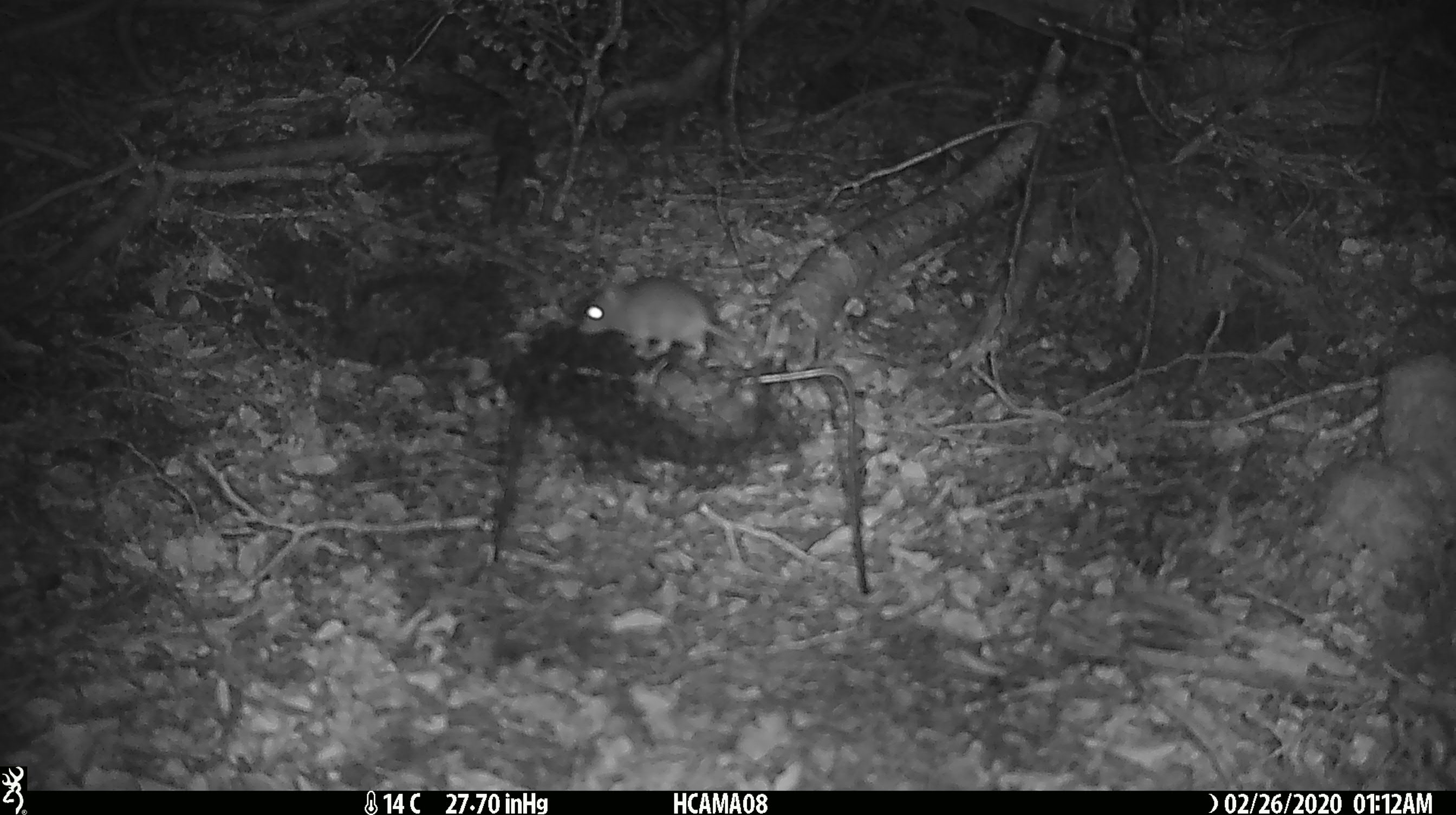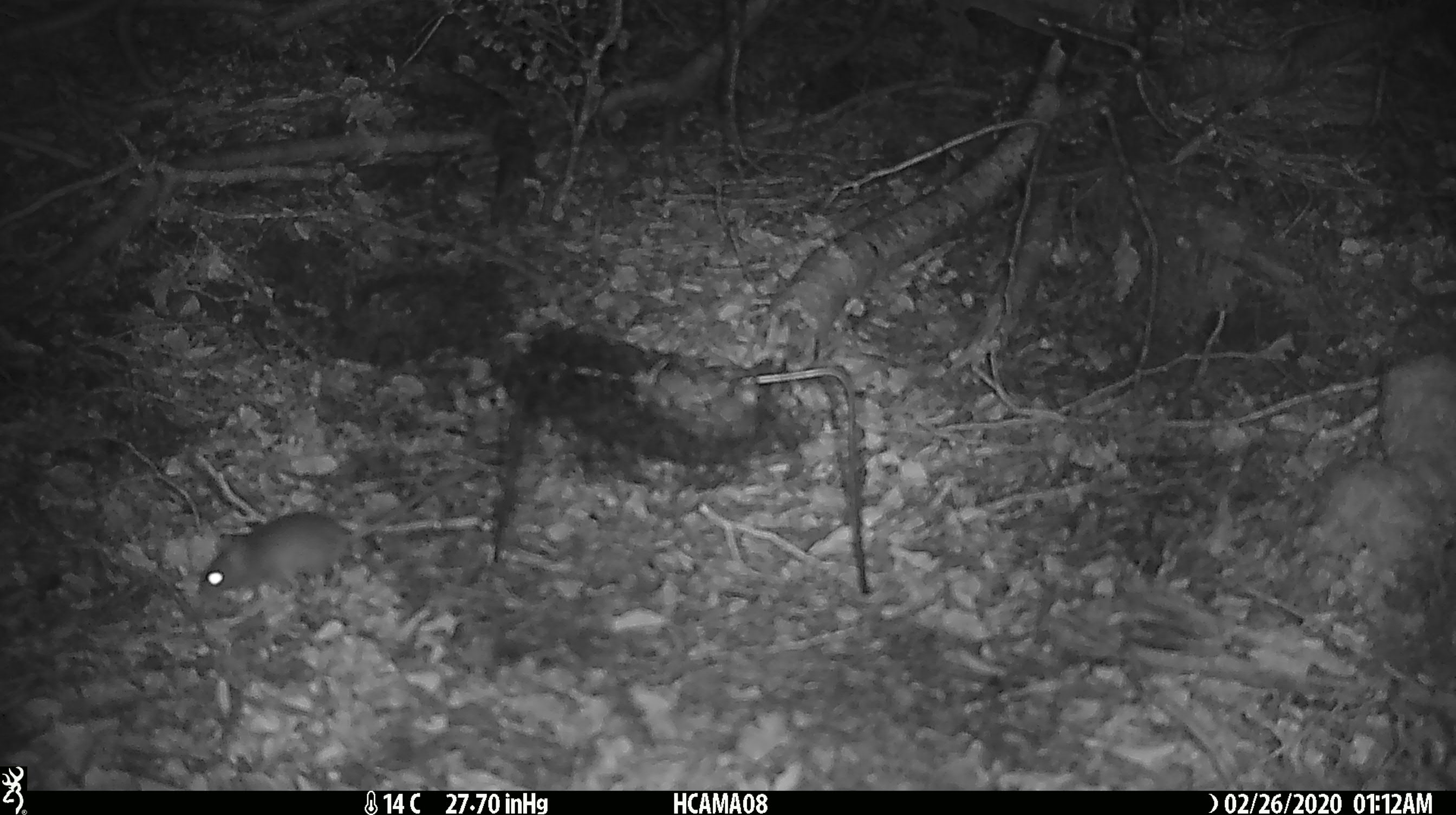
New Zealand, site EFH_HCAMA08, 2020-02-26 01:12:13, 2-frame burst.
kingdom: Animalia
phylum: Chordata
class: Mammalia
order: Rodentia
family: Muridae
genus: Mus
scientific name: Mus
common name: mouse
Mouse (Mus).